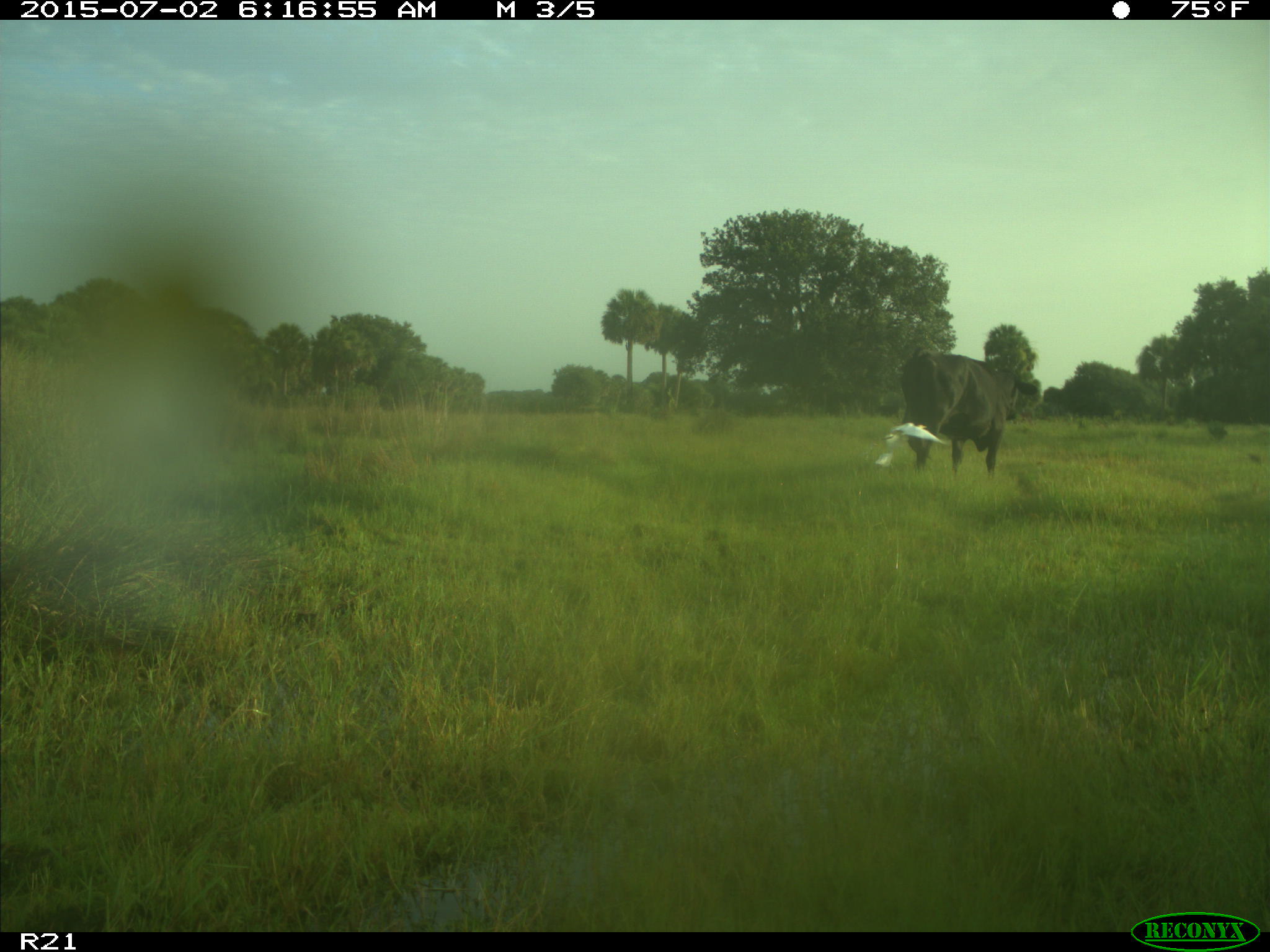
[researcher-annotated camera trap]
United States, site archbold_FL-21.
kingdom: Animalia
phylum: Chordata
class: Mammalia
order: Artiodactyla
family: Bovidae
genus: Bos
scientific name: Bos taurus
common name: domestic cow